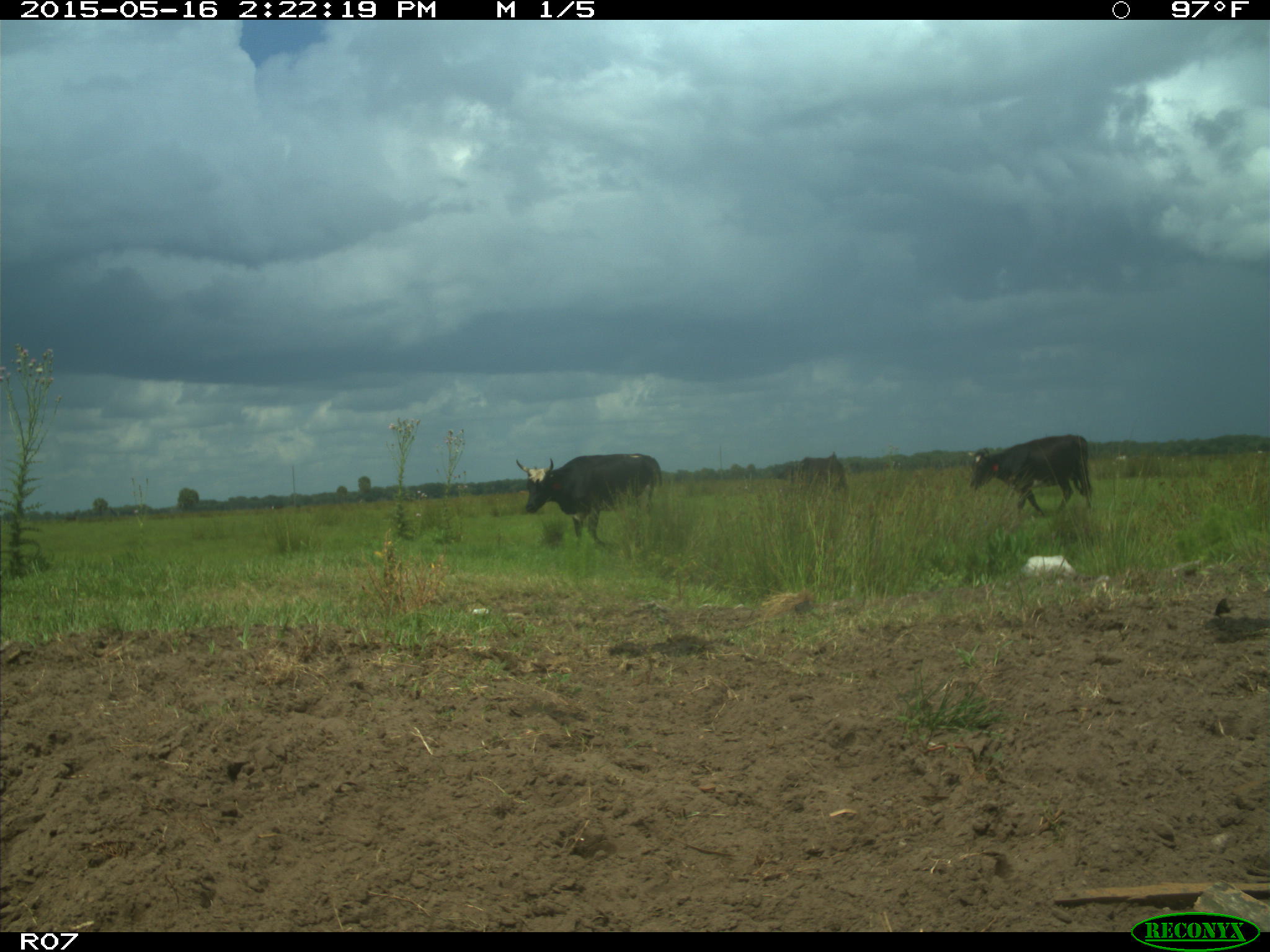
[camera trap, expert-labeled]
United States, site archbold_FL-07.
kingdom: Animalia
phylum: Chordata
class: Mammalia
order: Artiodactyla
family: Bovidae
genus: Bos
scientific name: Bos taurus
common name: domestic cow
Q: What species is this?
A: Bos taurus (domestic cow).